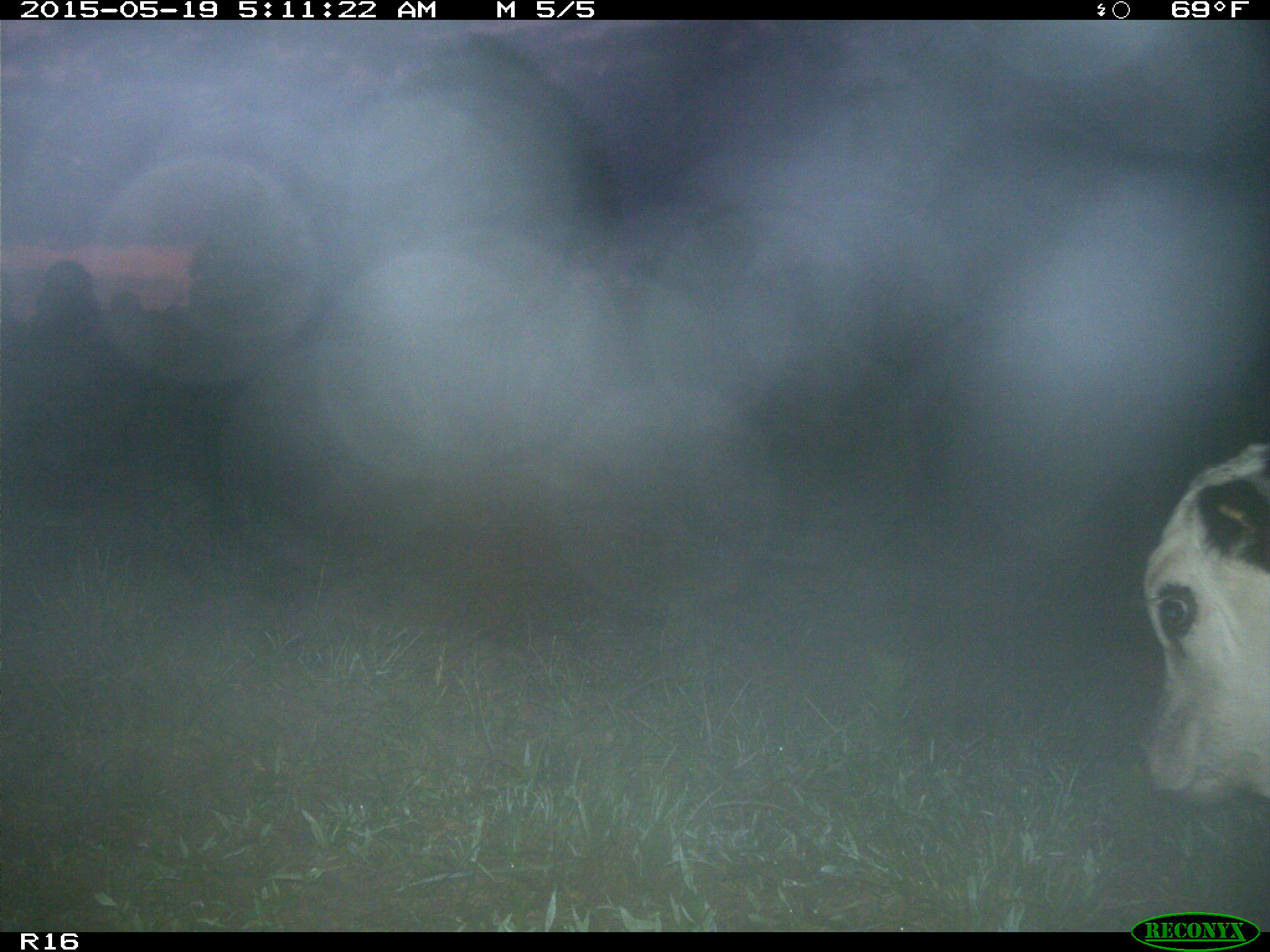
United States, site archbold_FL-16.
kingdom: Animalia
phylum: Chordata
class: Mammalia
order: Artiodactyla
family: Bovidae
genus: Bos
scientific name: Bos taurus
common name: domestic cow